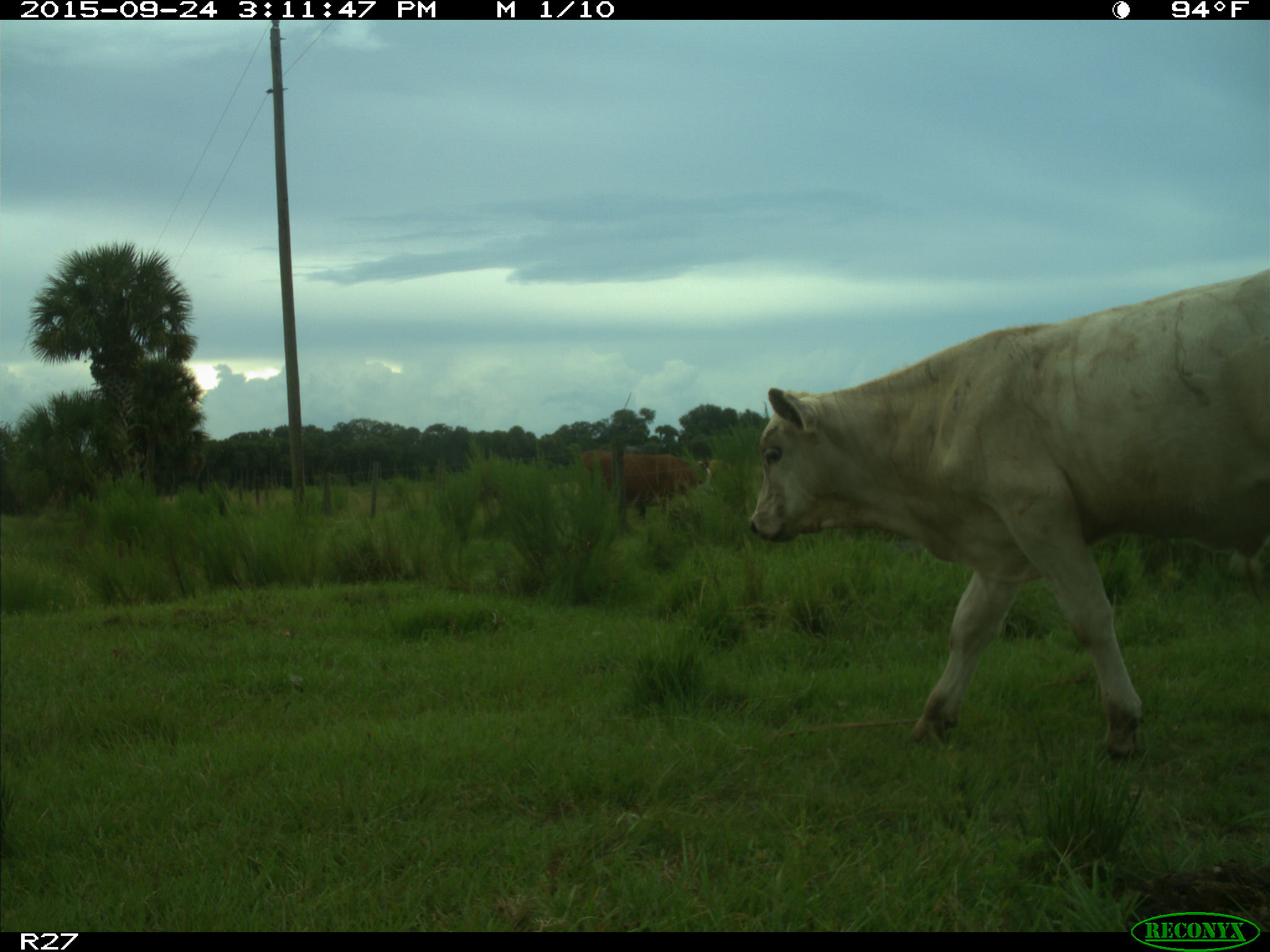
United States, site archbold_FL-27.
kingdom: Animalia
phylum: Chordata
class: Mammalia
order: Artiodactyla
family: Bovidae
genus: Bos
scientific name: Bos taurus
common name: domestic cow